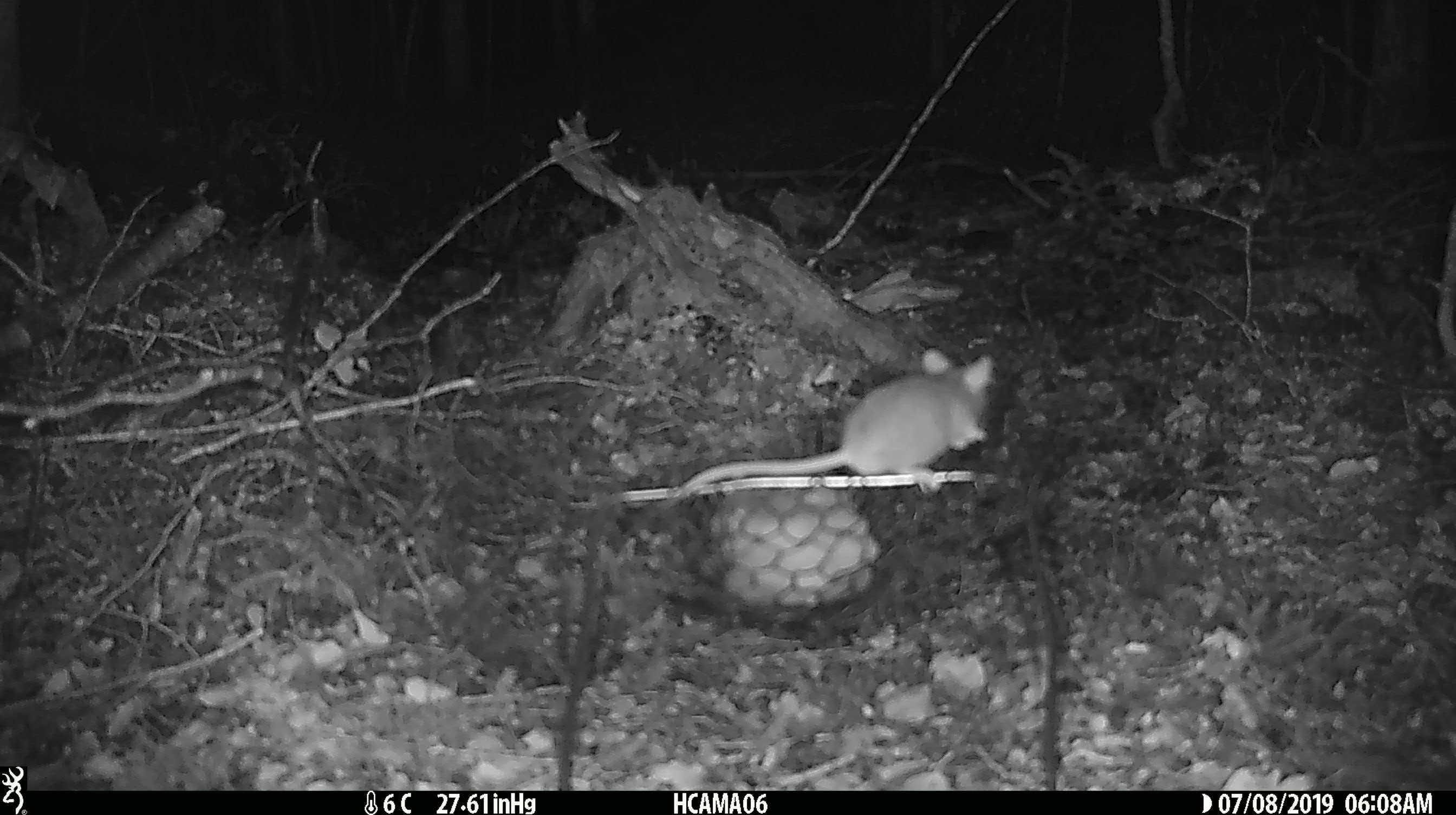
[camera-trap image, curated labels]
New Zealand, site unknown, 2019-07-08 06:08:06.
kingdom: Animalia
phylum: Chordata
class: Mammalia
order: Rodentia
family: Muridae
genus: Mus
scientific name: Mus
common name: mouse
Mouse (Mus).